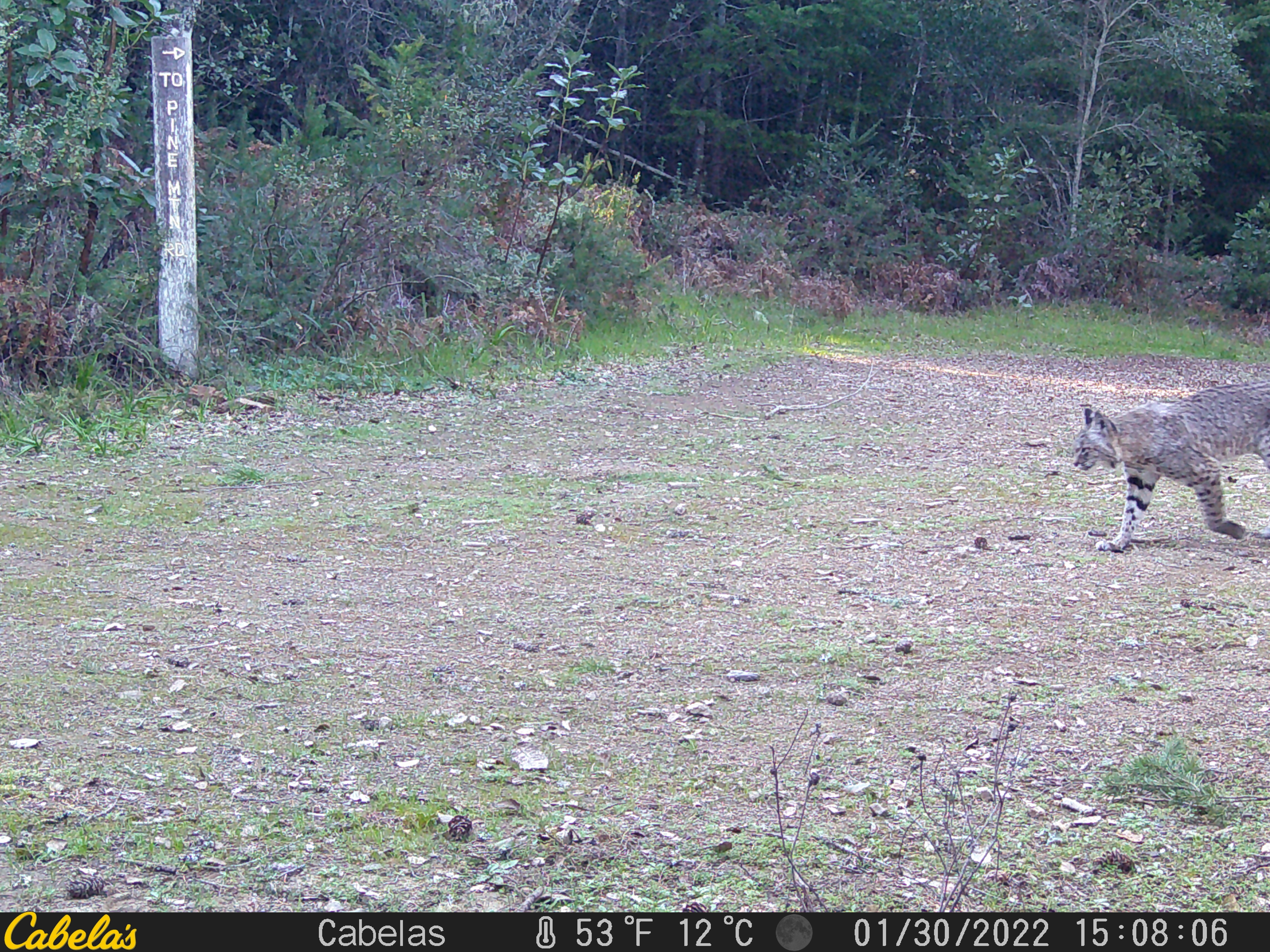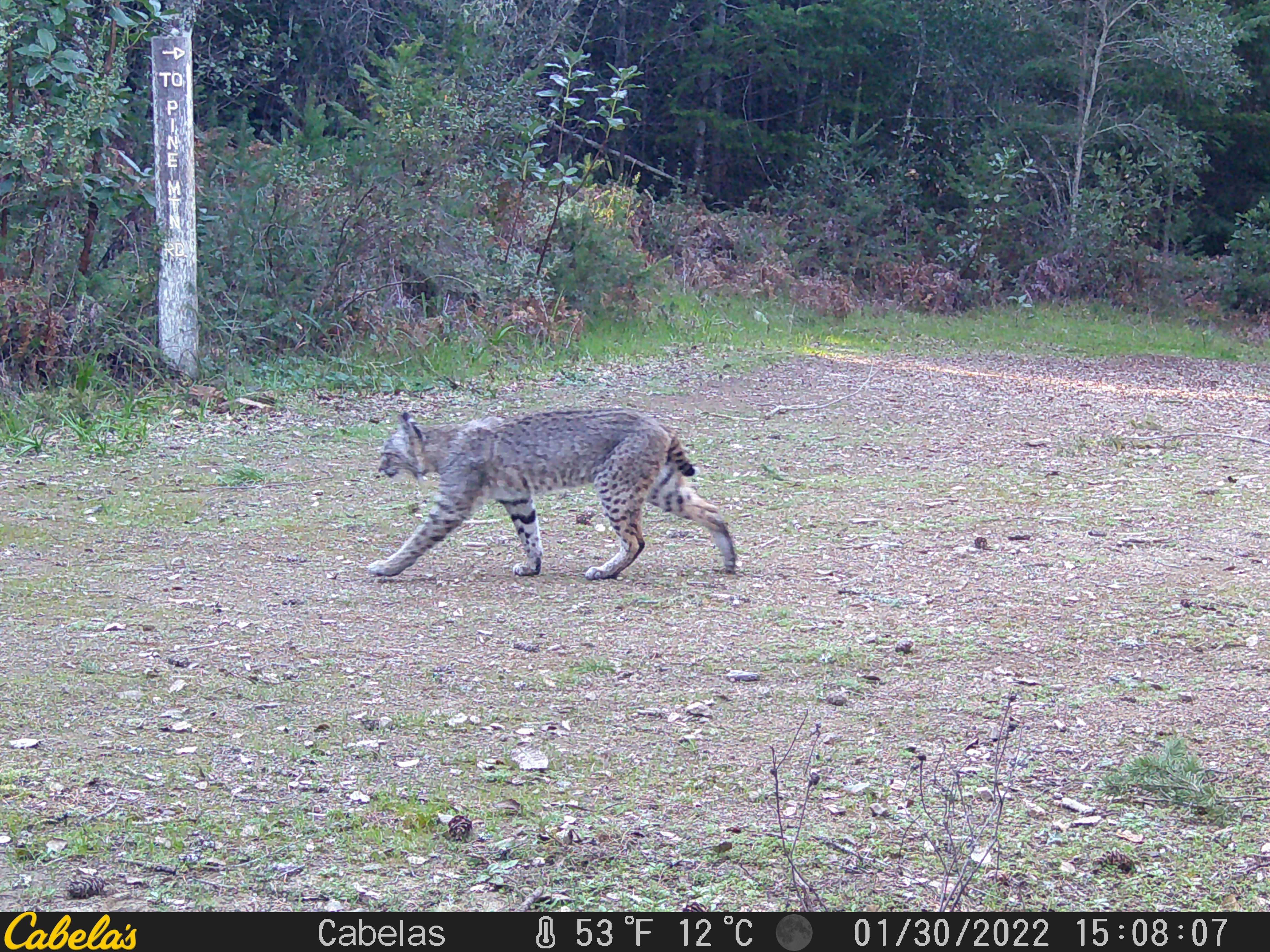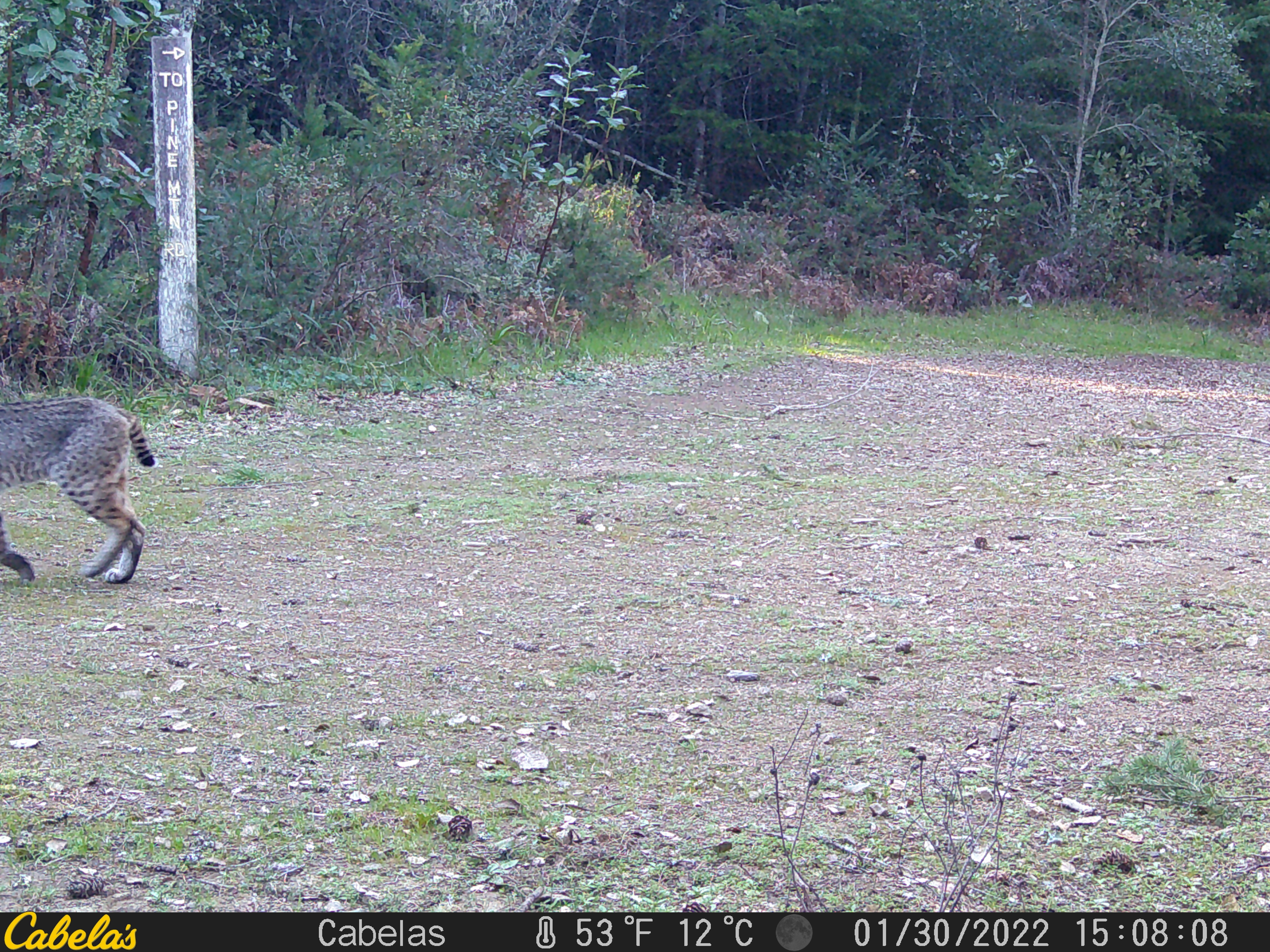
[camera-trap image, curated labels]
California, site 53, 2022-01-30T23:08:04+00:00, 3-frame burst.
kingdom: Animalia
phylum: Chordata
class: Mammalia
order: Carnivora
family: Felidae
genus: Lynx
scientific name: Lynx rufus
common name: bobcat